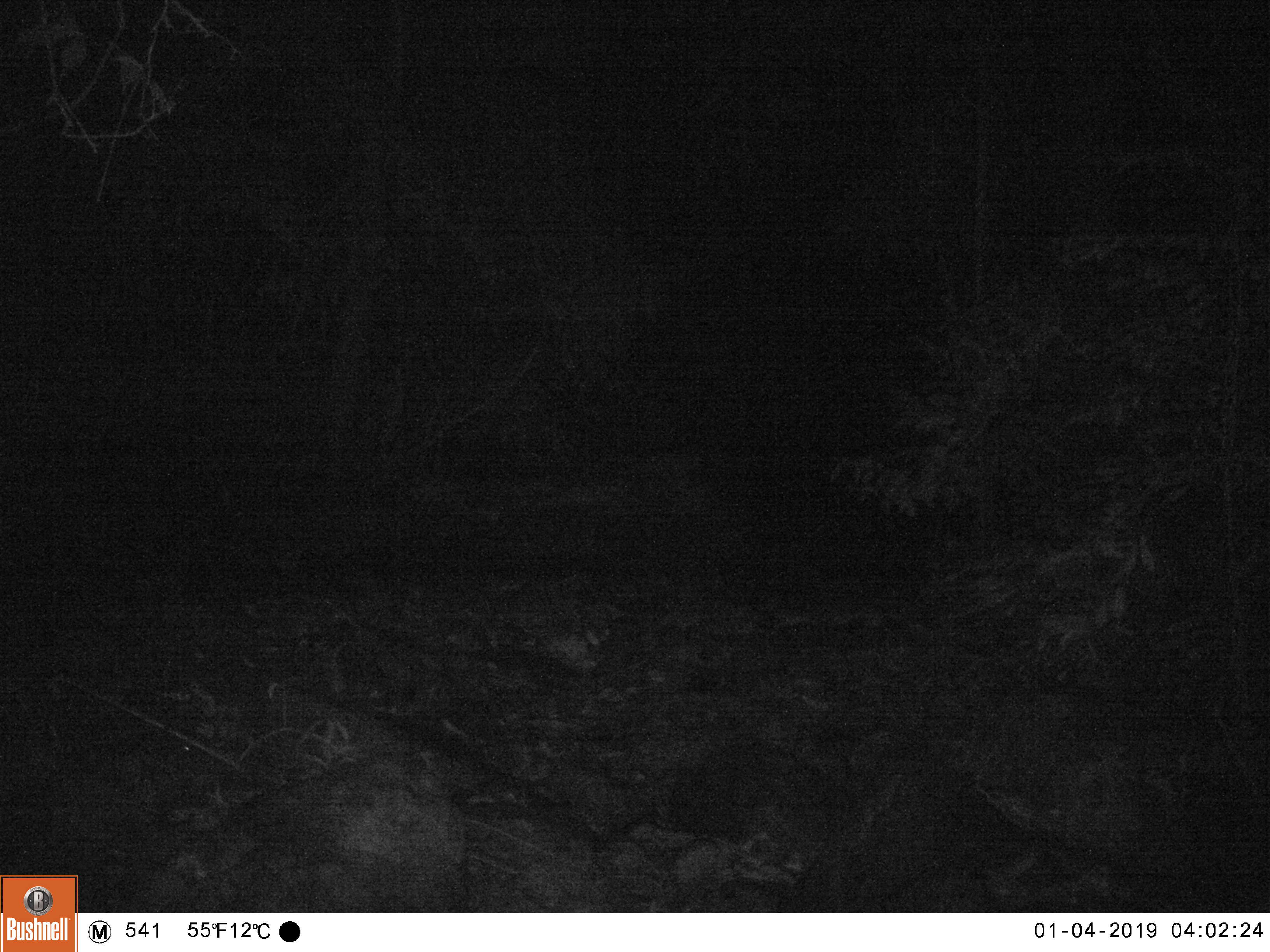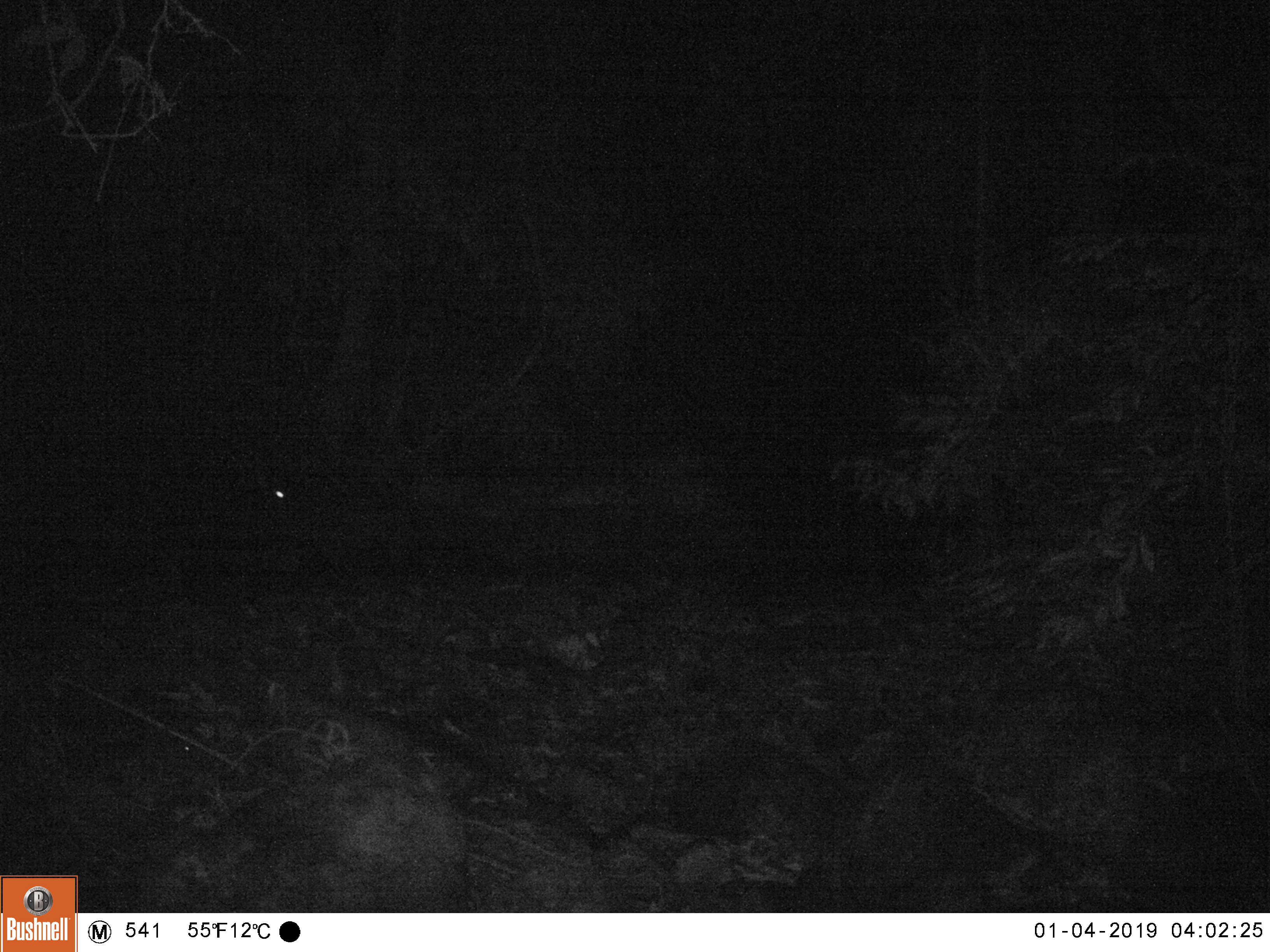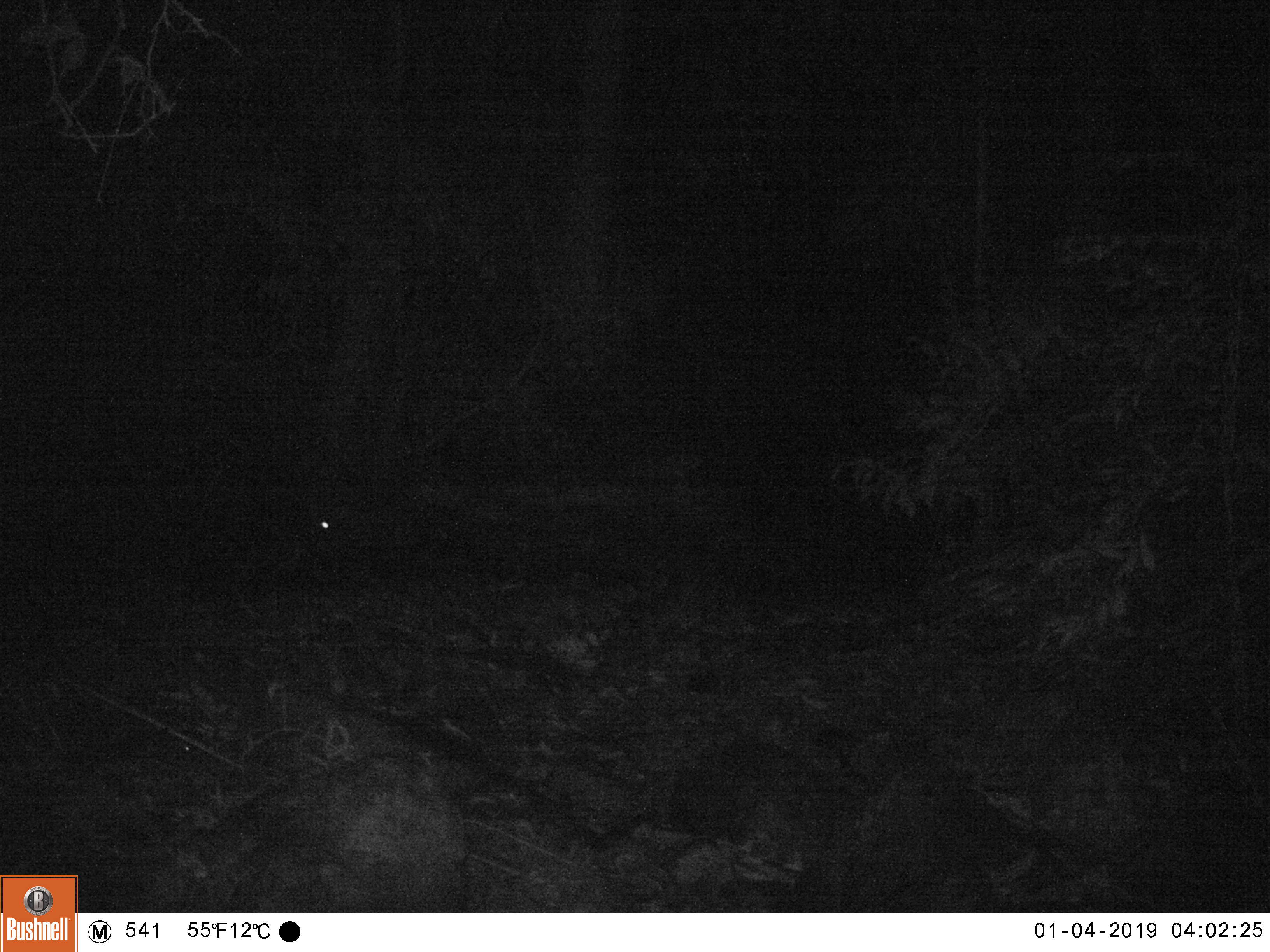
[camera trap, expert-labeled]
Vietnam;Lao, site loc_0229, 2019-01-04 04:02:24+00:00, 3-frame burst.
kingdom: Animalia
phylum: Chordata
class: Mammalia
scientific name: Mammalia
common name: mammal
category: unidentified mammal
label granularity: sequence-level